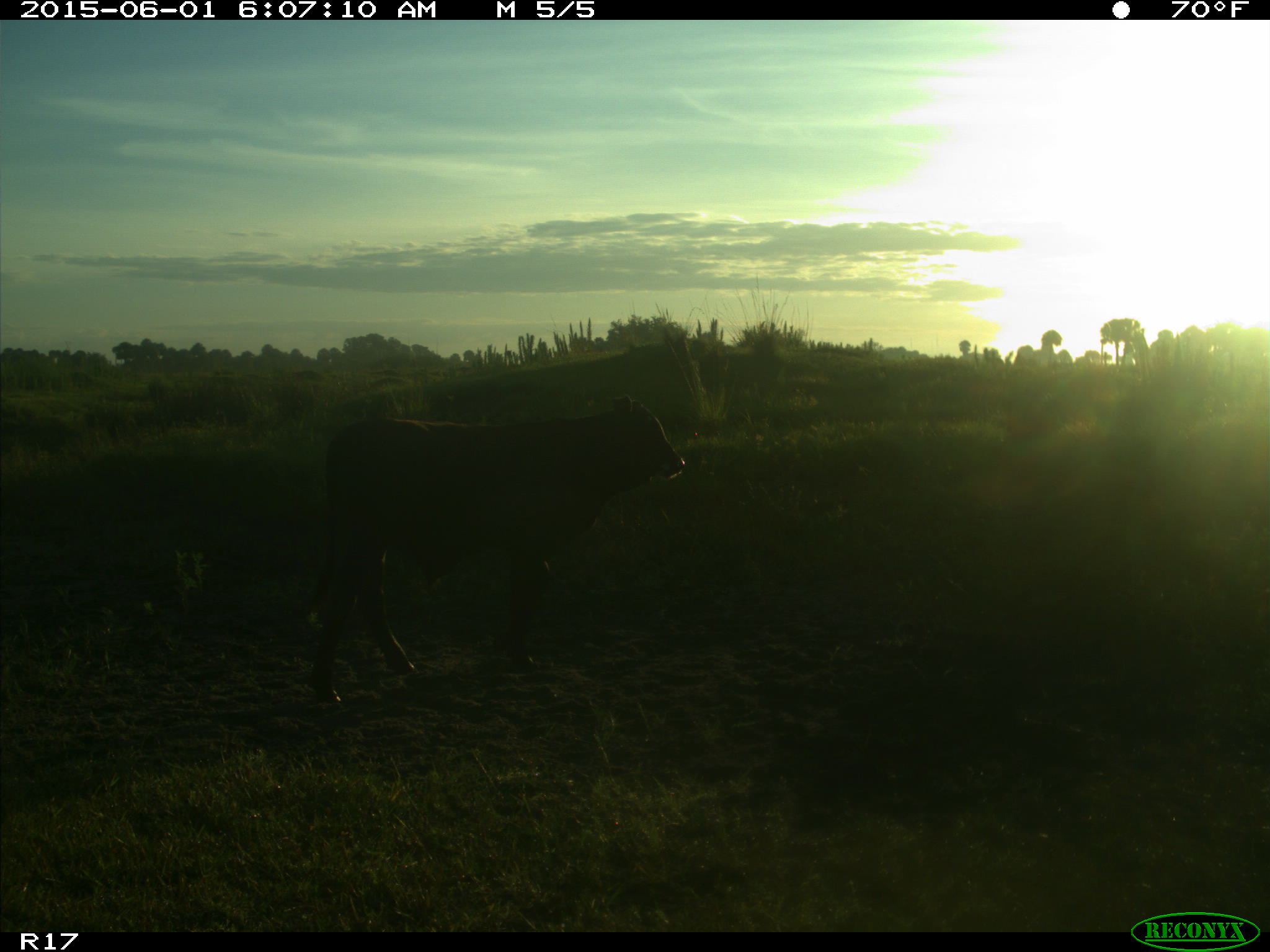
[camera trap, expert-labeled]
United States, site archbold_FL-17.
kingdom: Animalia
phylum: Chordata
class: Mammalia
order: Artiodactyla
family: Bovidae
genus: Bos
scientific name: Bos taurus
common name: domestic cow